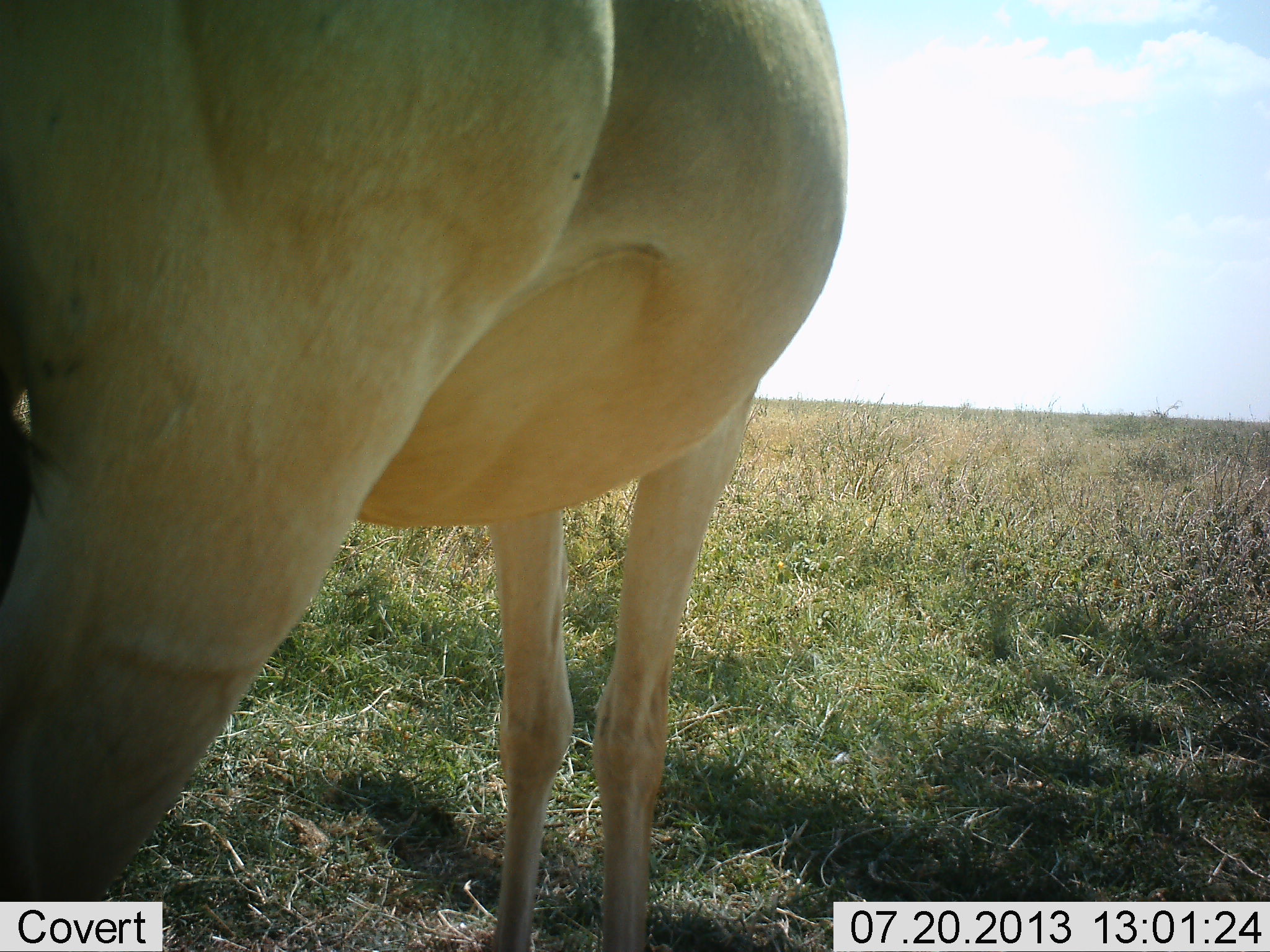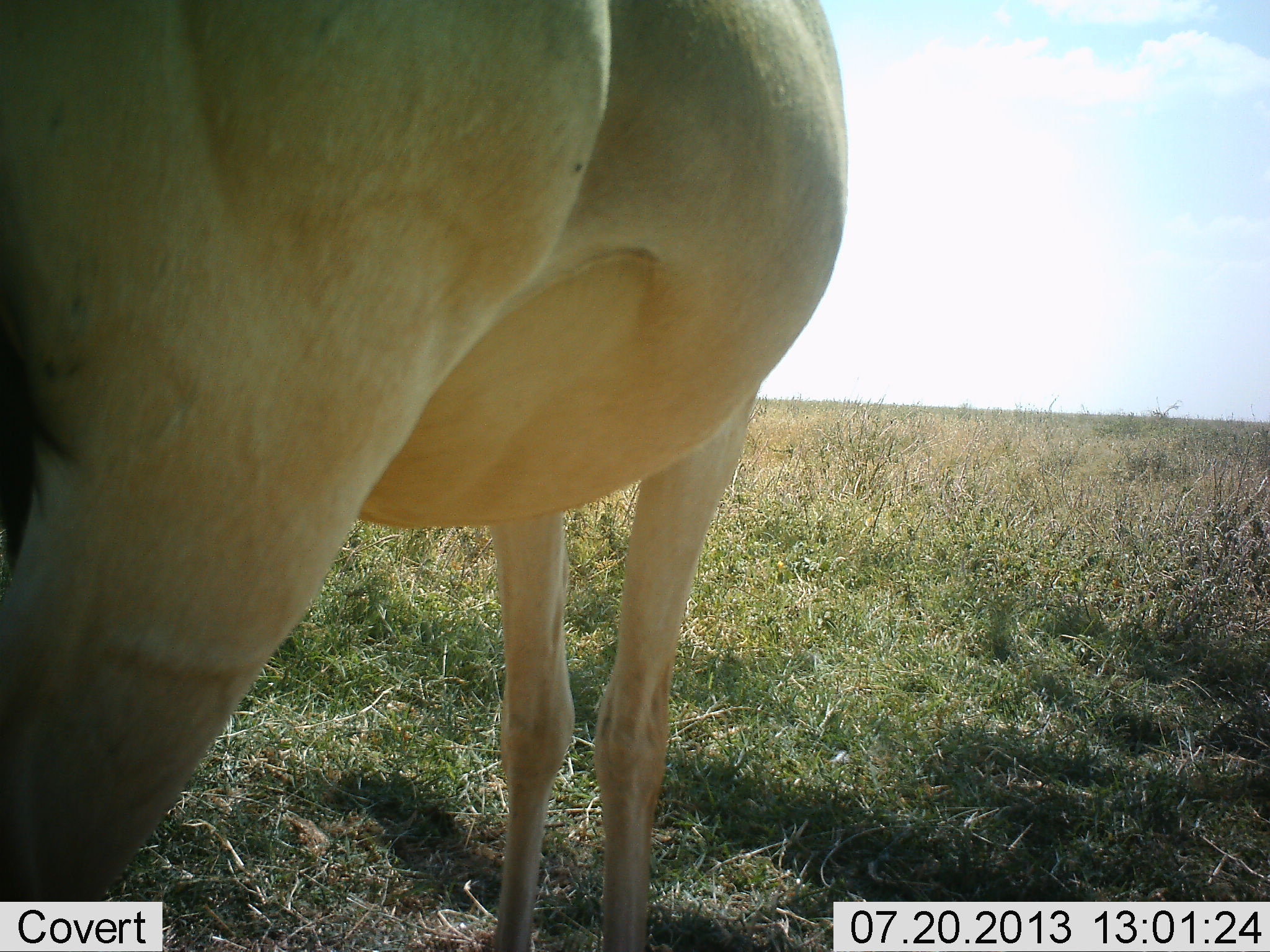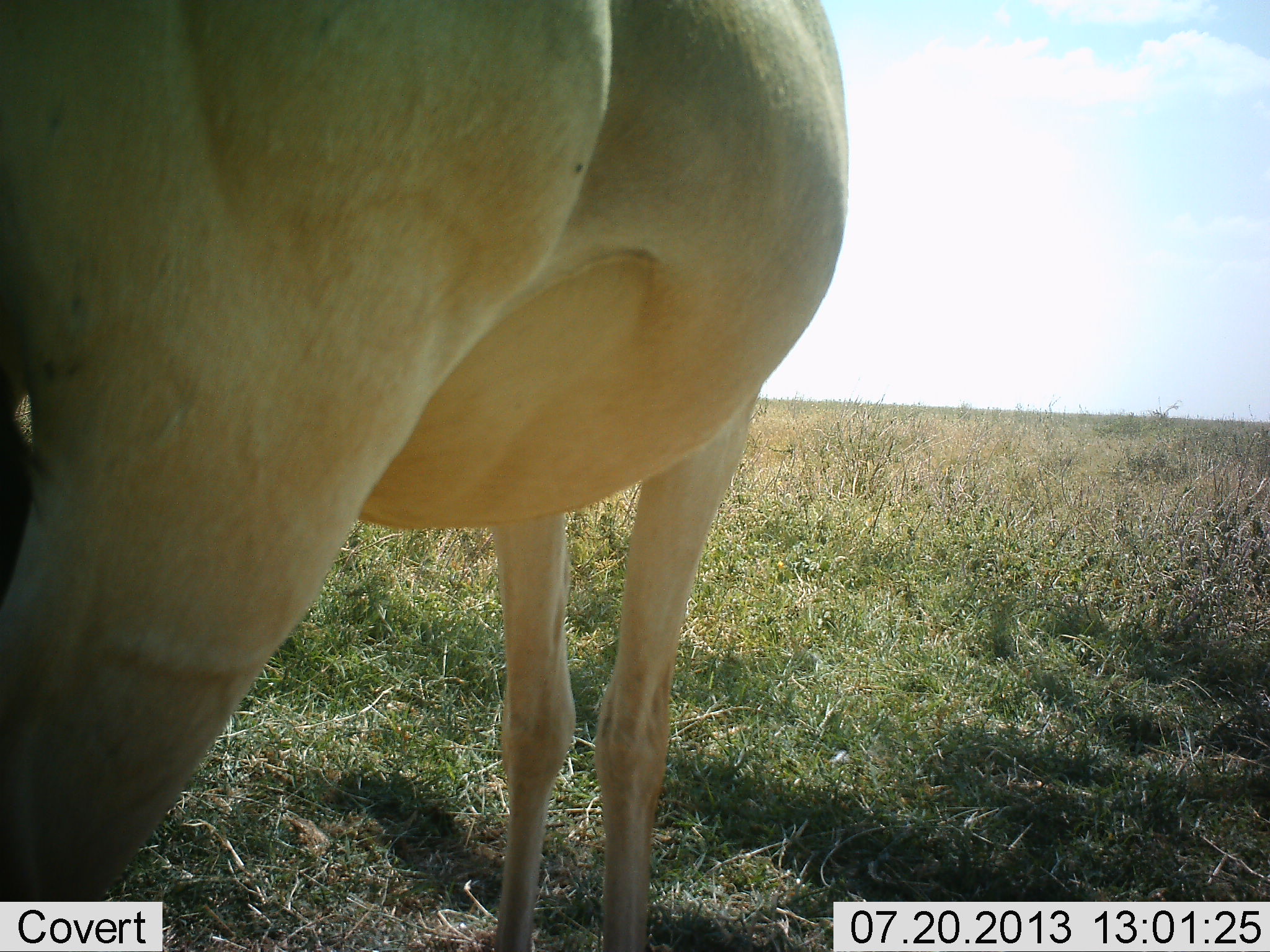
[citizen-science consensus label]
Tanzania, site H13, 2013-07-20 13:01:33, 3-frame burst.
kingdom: Animalia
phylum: Chordata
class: Mammalia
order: Artiodactyla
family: Bovidae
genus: Alcelaphus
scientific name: Alcelaphus buselaphus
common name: hartebeest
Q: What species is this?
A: Hartebeest (Alcelaphus buselaphus).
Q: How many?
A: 1.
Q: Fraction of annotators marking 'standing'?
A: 100%.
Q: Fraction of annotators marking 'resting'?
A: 0%.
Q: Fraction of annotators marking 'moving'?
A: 0%.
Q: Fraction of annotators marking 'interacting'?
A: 0%.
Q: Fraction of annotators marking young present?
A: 0%.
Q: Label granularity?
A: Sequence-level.